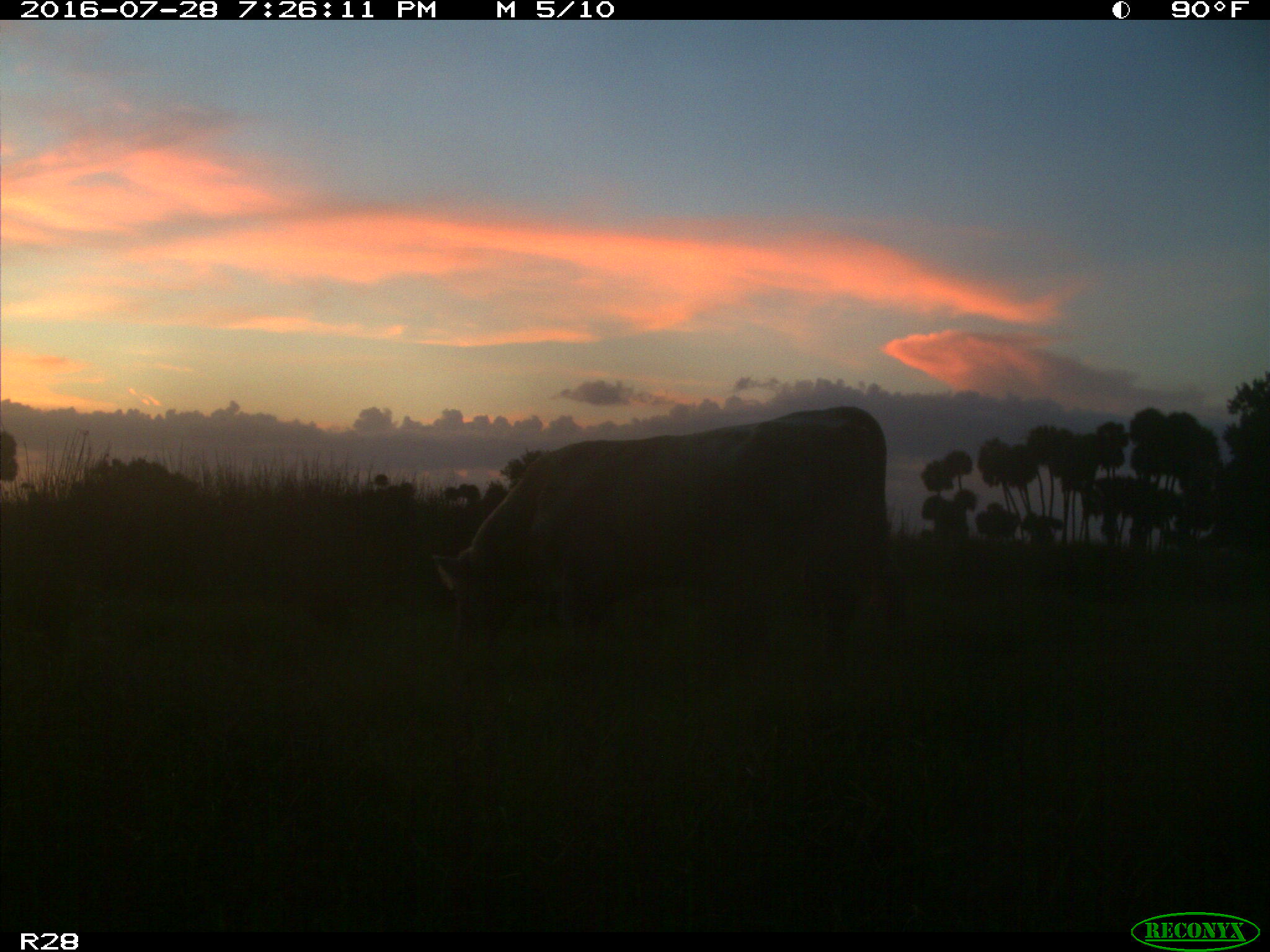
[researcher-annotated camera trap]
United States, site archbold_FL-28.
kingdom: Animalia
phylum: Chordata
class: Mammalia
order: Artiodactyla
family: Bovidae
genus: Bos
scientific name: Bos taurus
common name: domestic cow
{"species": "Bos taurus (domestic cow)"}